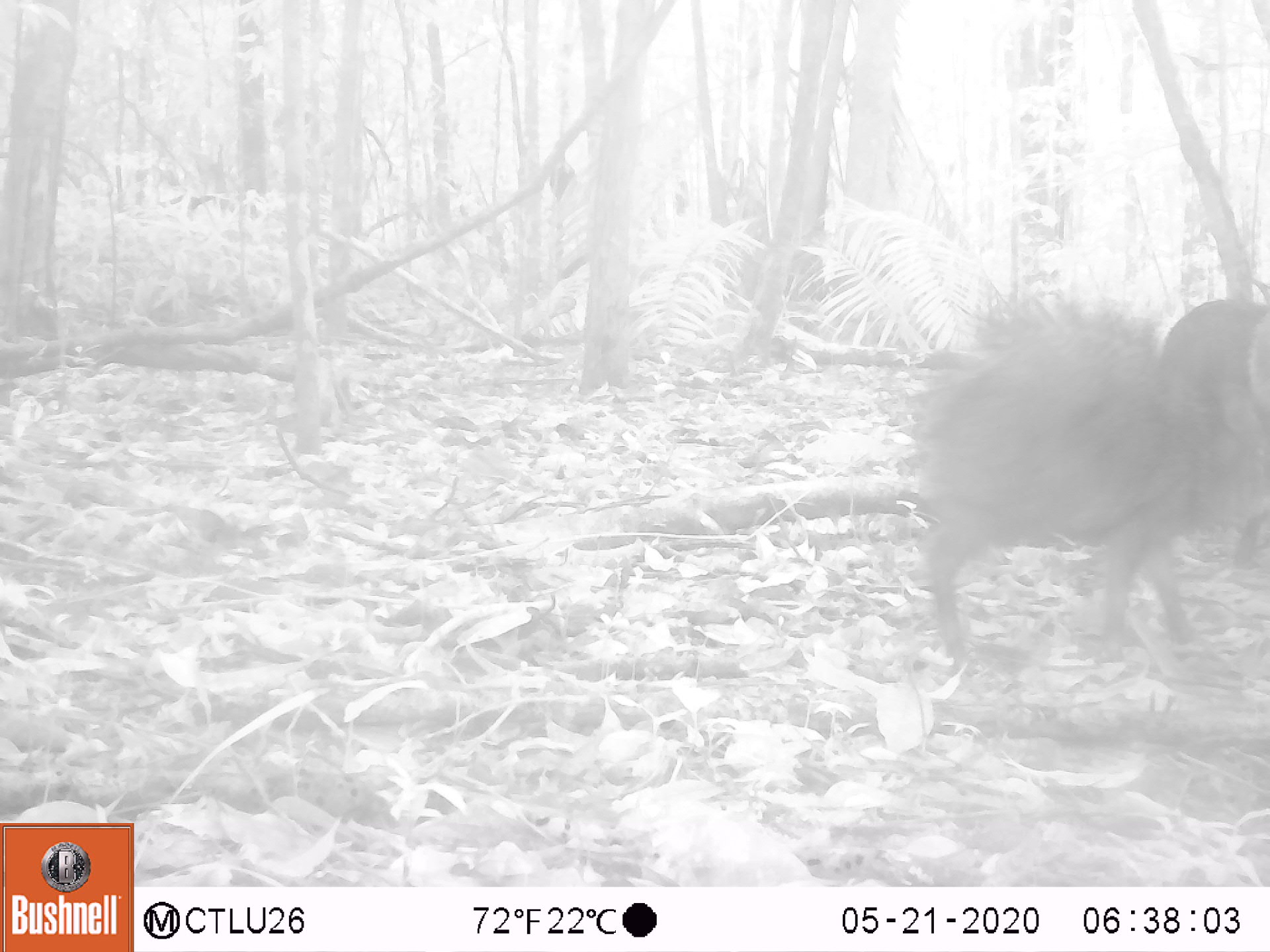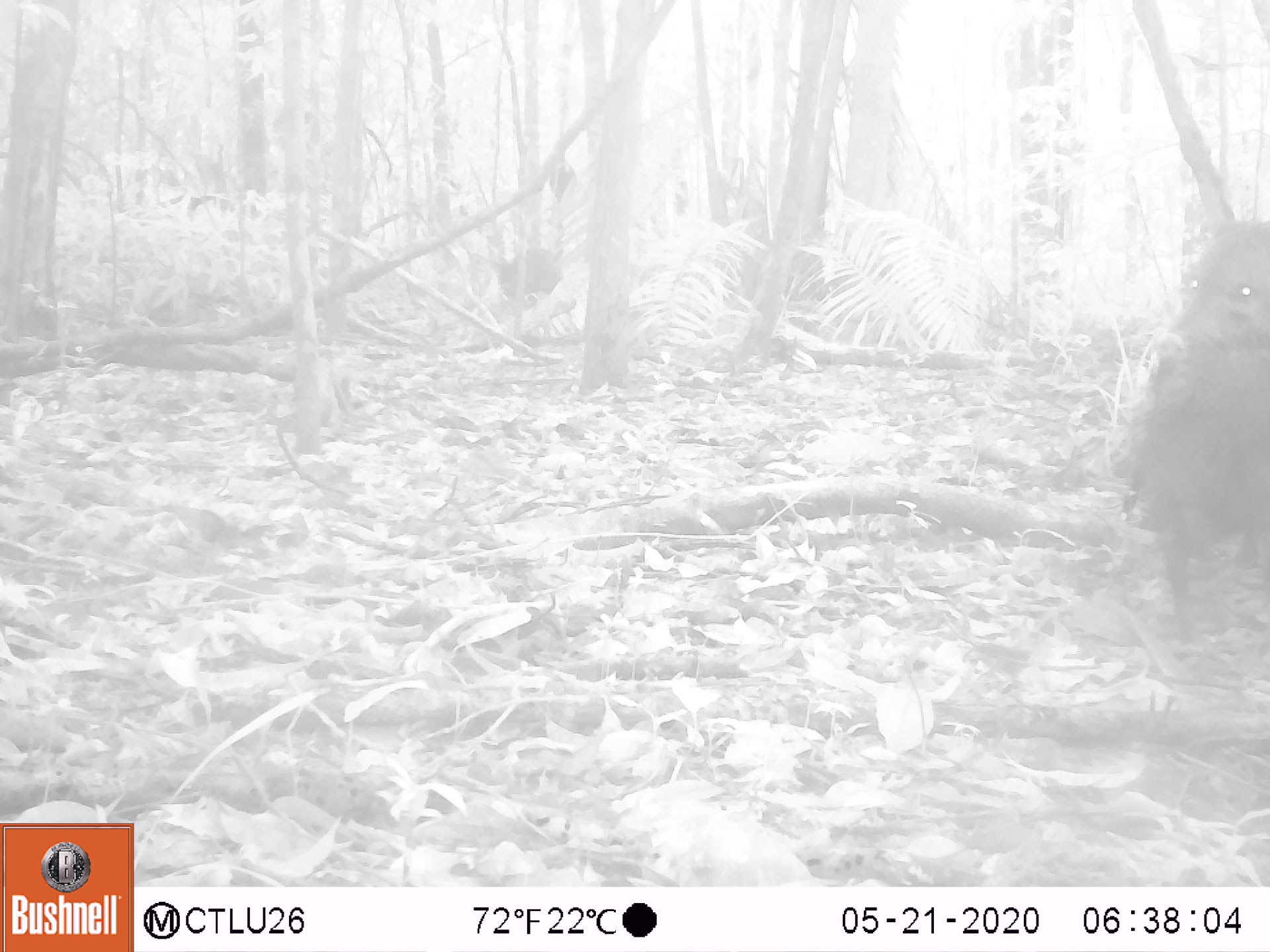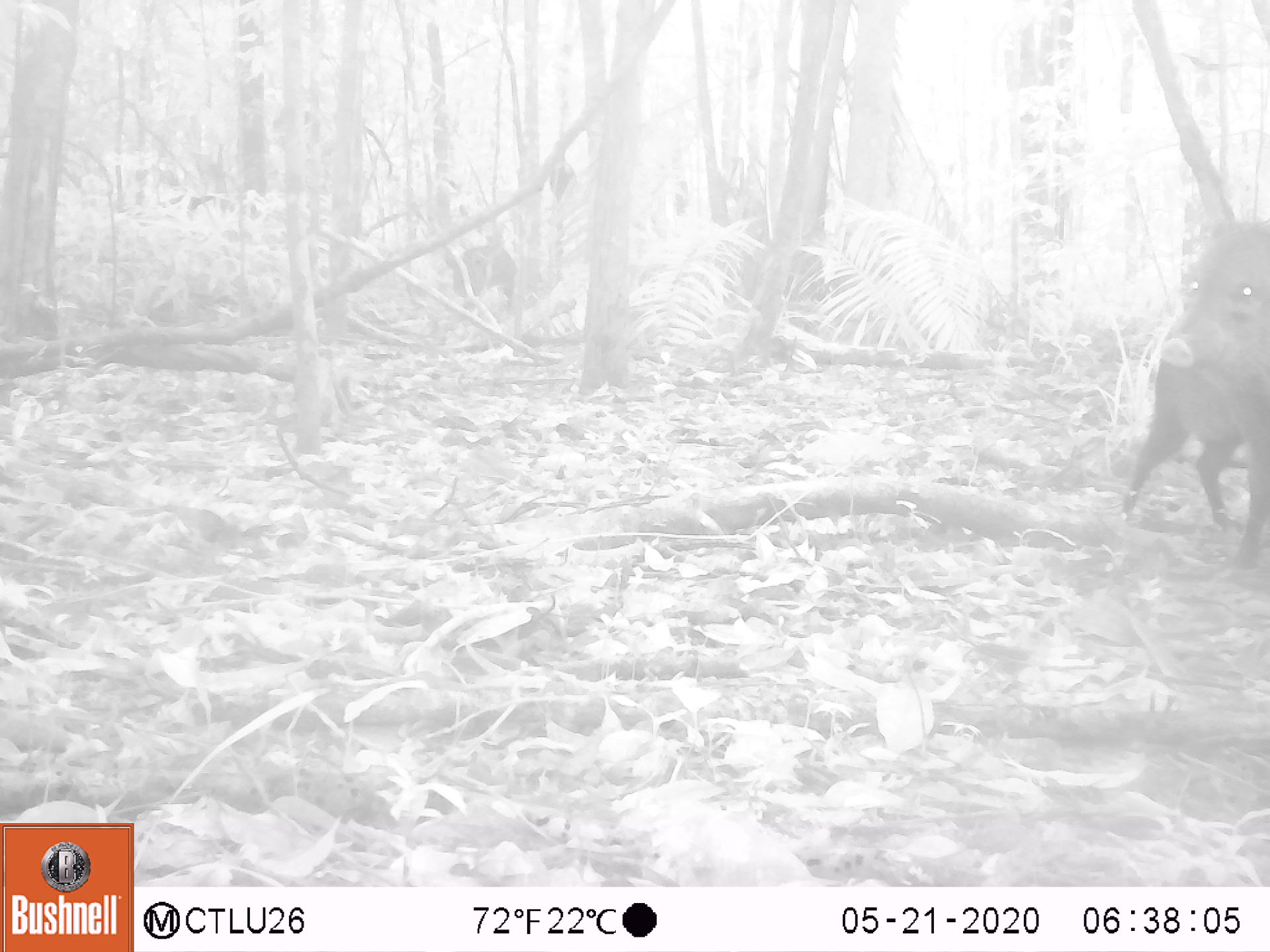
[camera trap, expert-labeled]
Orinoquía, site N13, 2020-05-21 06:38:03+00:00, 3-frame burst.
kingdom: Animalia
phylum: Chordata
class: Mammalia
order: Artiodactyla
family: Tayassuidae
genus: Pecari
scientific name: Pecari tajacu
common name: collared peccary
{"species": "collared peccary (Pecari tajacu)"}